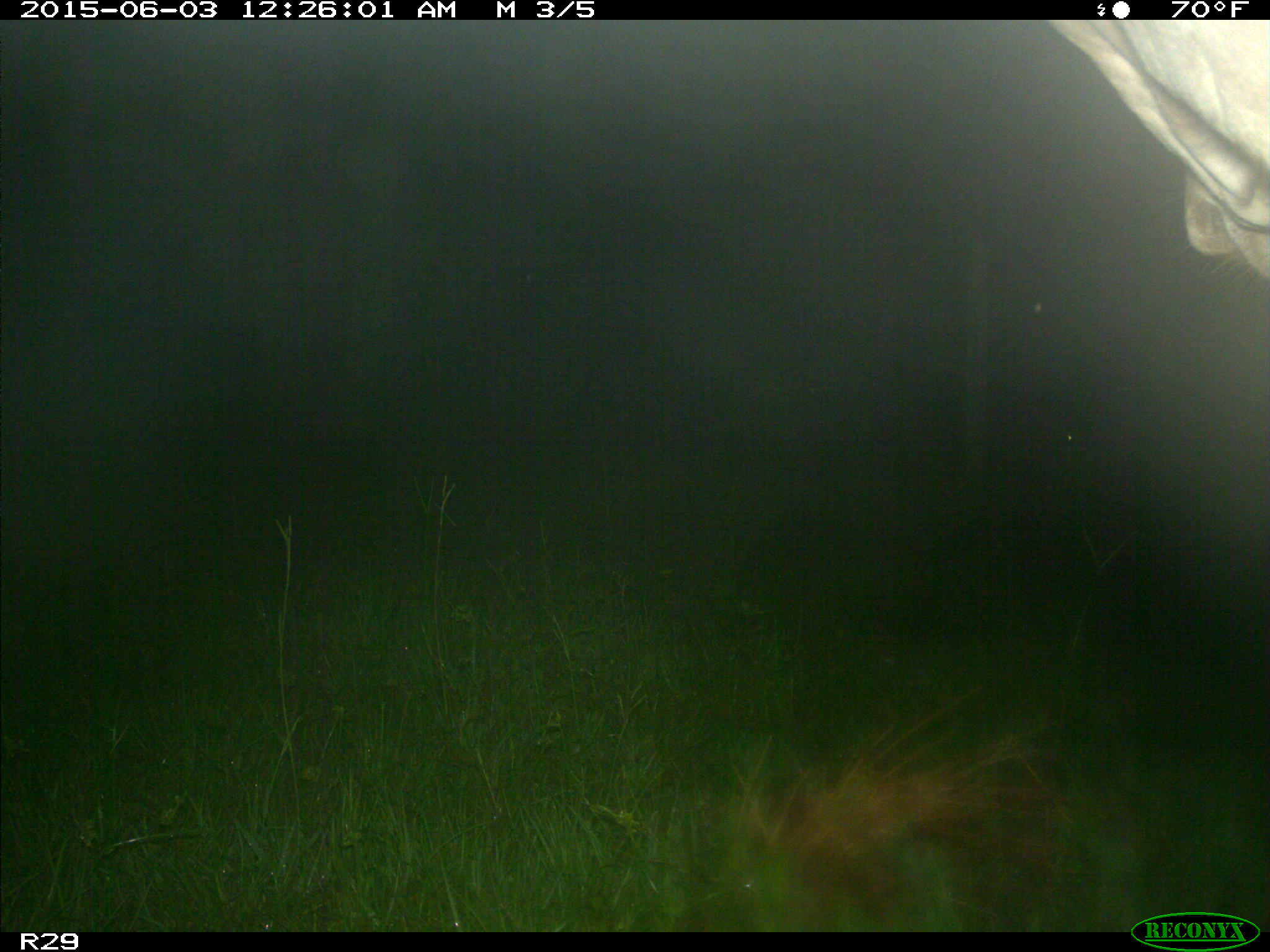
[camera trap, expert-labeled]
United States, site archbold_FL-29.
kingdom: Animalia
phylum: Chordata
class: Mammalia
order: Artiodactyla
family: Bovidae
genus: Bos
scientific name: Bos taurus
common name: domestic cow